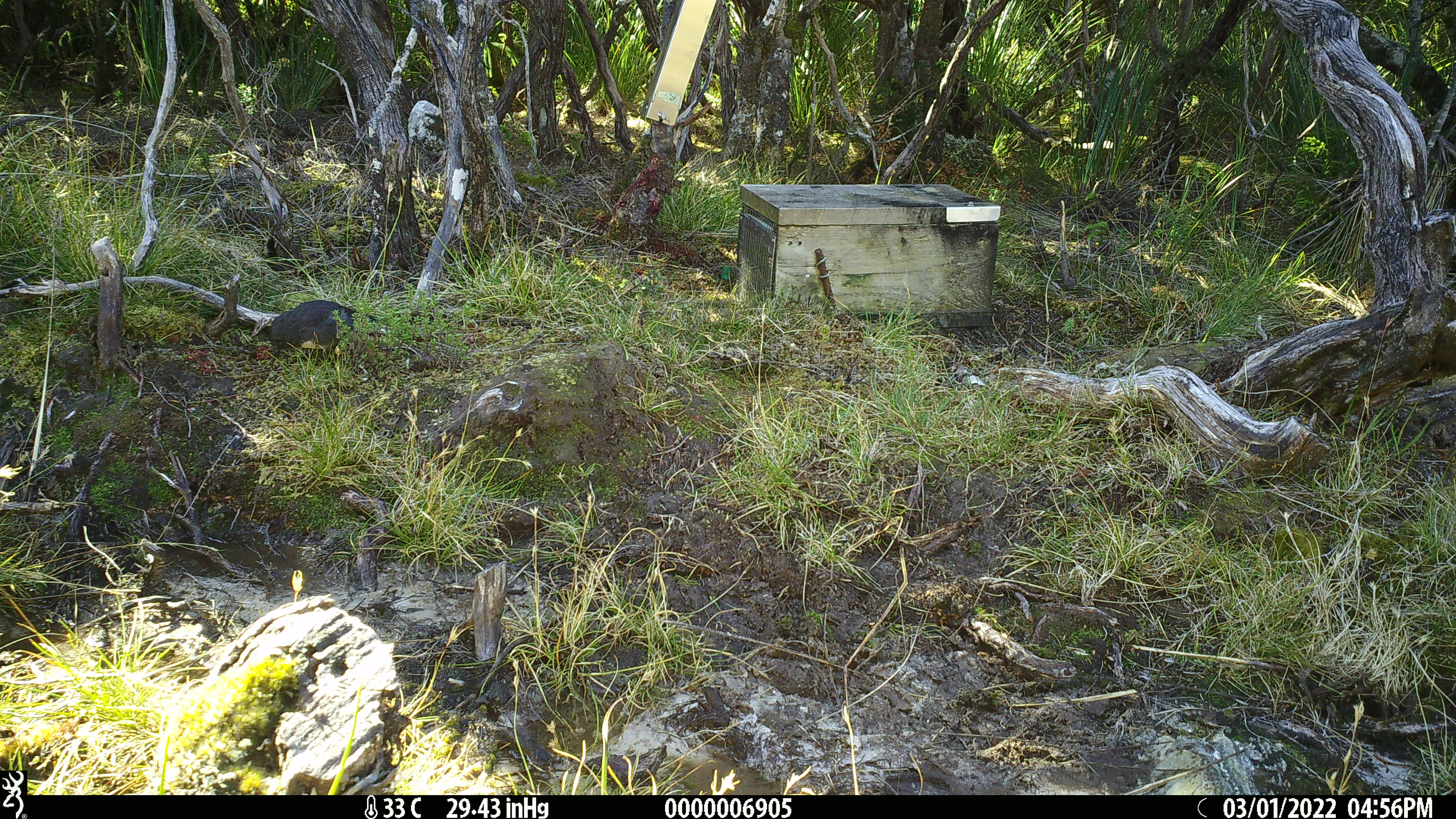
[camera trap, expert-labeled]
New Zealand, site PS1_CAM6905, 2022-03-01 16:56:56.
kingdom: Animalia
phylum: Chordata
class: Aves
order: Passeriformes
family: Petroicidae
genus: Petroica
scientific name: Petroica australis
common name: new zealand robin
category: robin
Robin (new zealand robin) (Petroica australis).